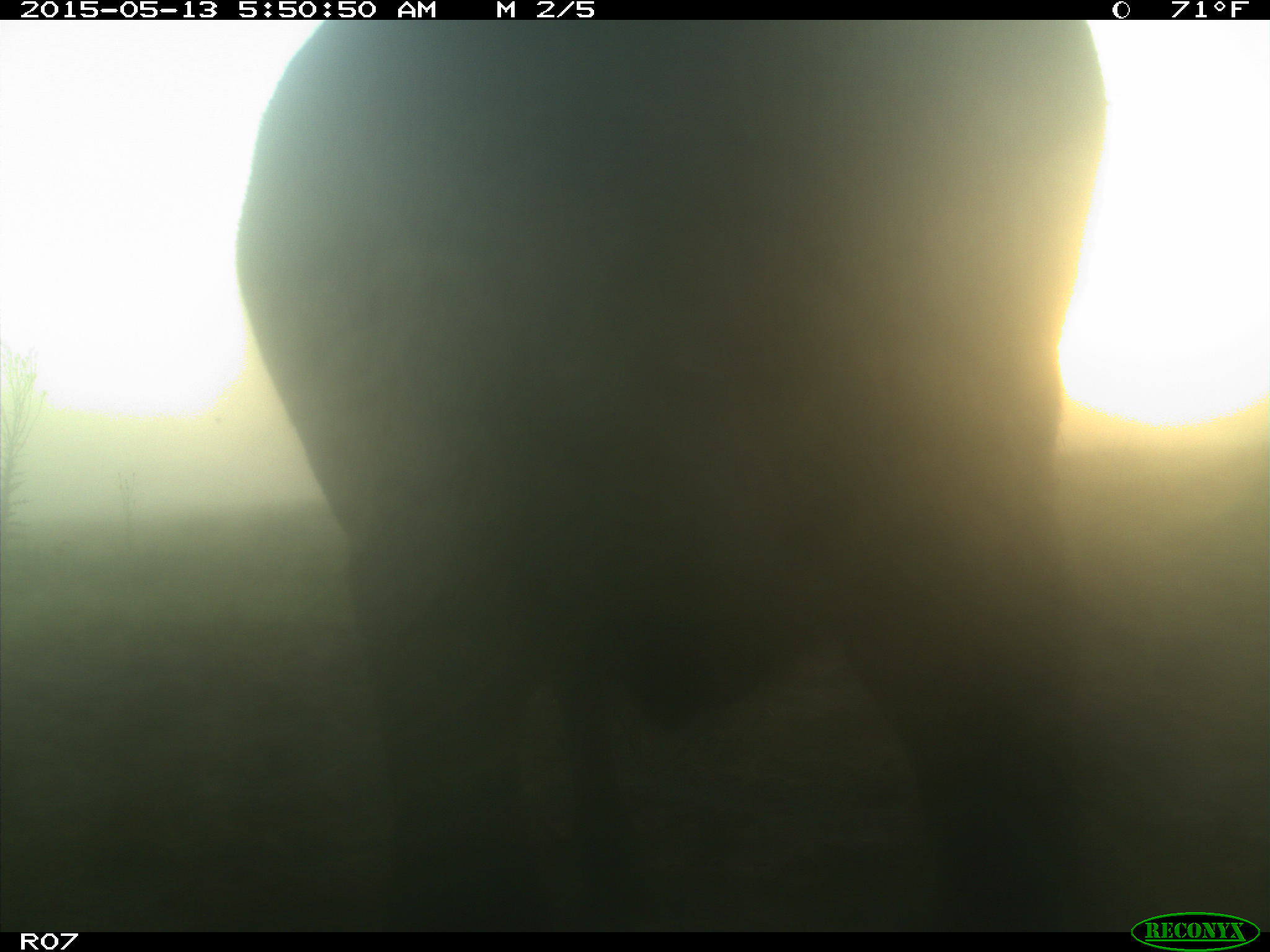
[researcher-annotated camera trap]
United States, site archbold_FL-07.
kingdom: Animalia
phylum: Chordata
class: Mammalia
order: Artiodactyla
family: Bovidae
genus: Bos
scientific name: Bos taurus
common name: domestic cow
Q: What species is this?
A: Bos taurus (domestic cow).